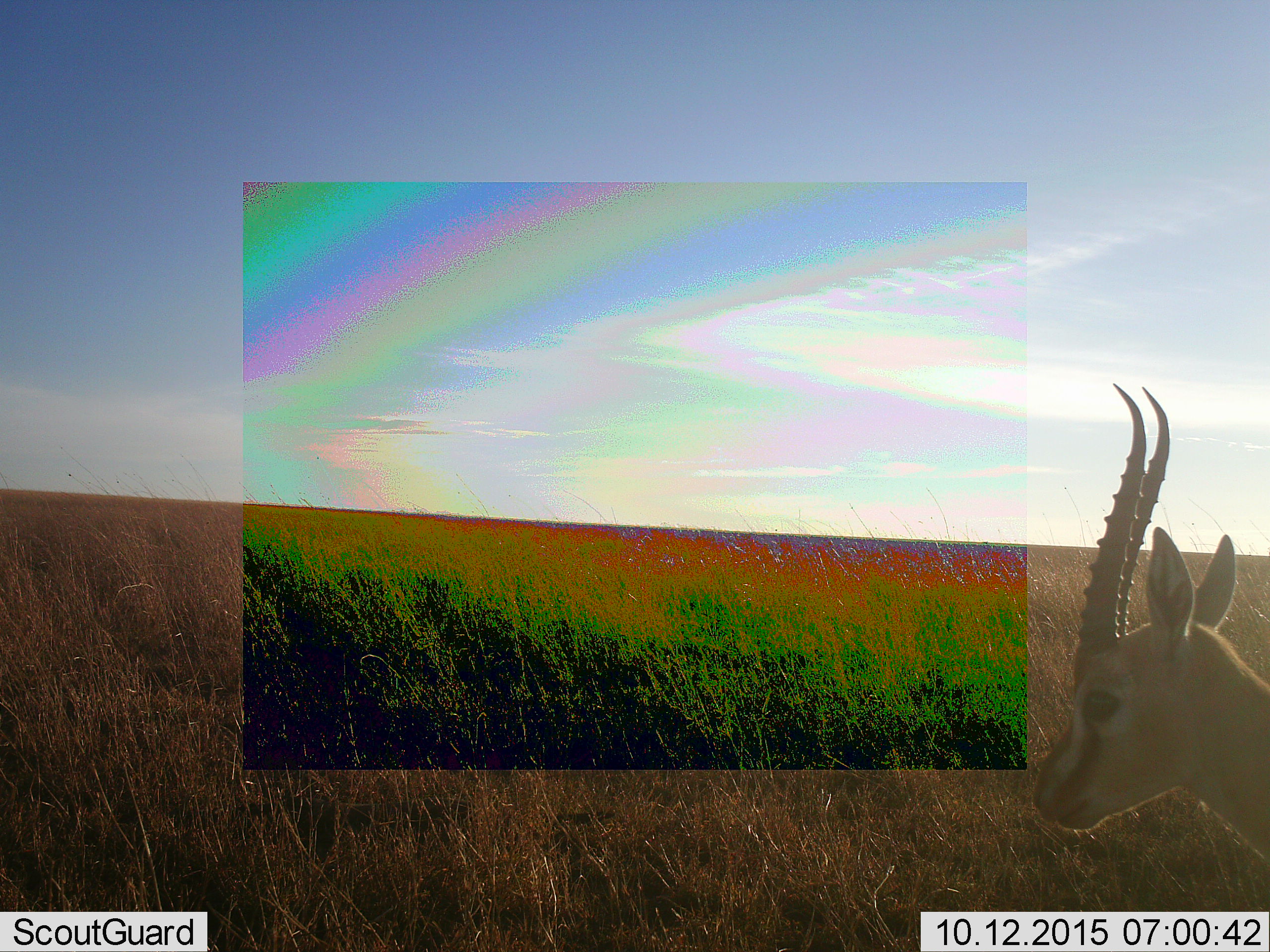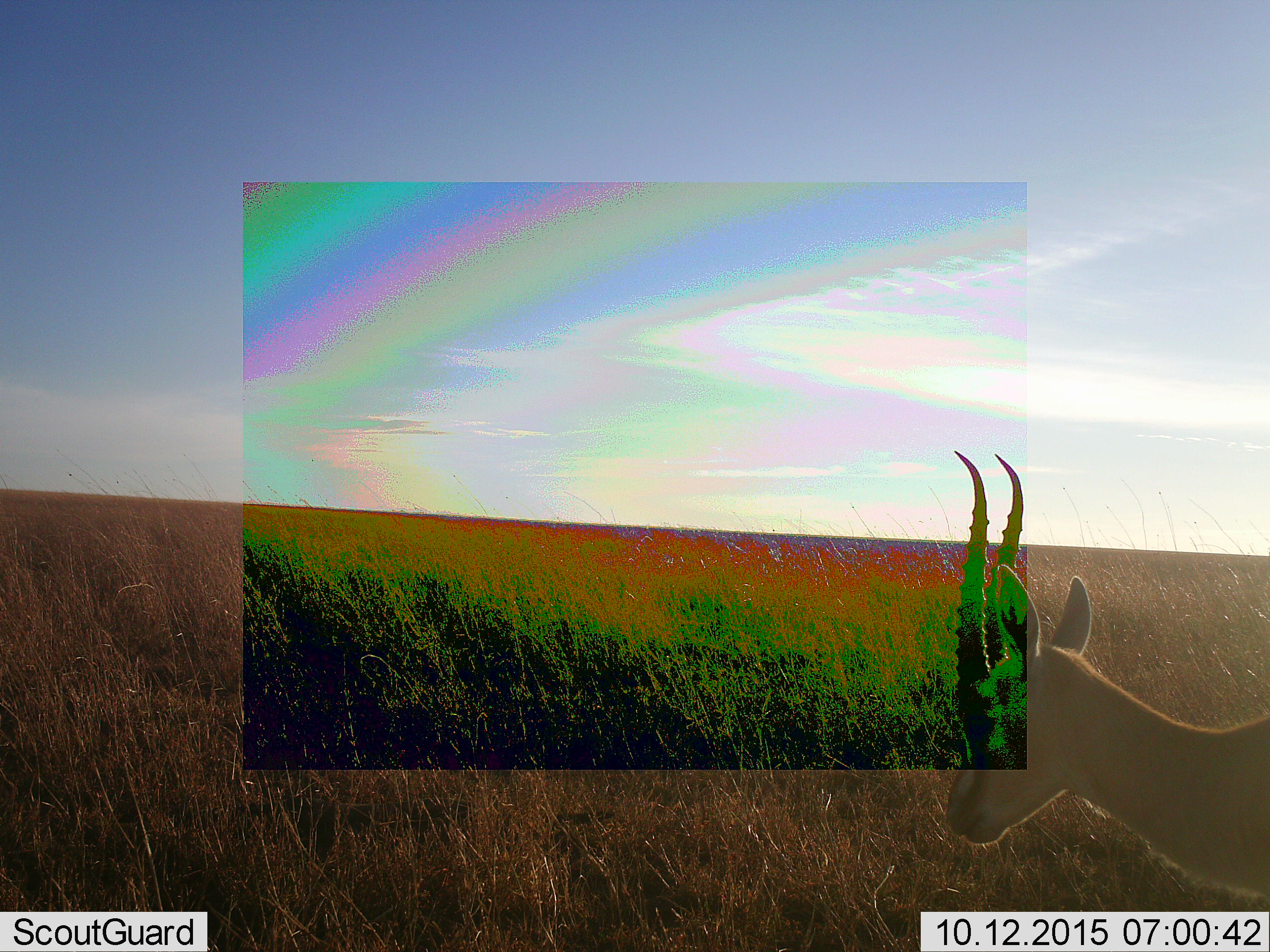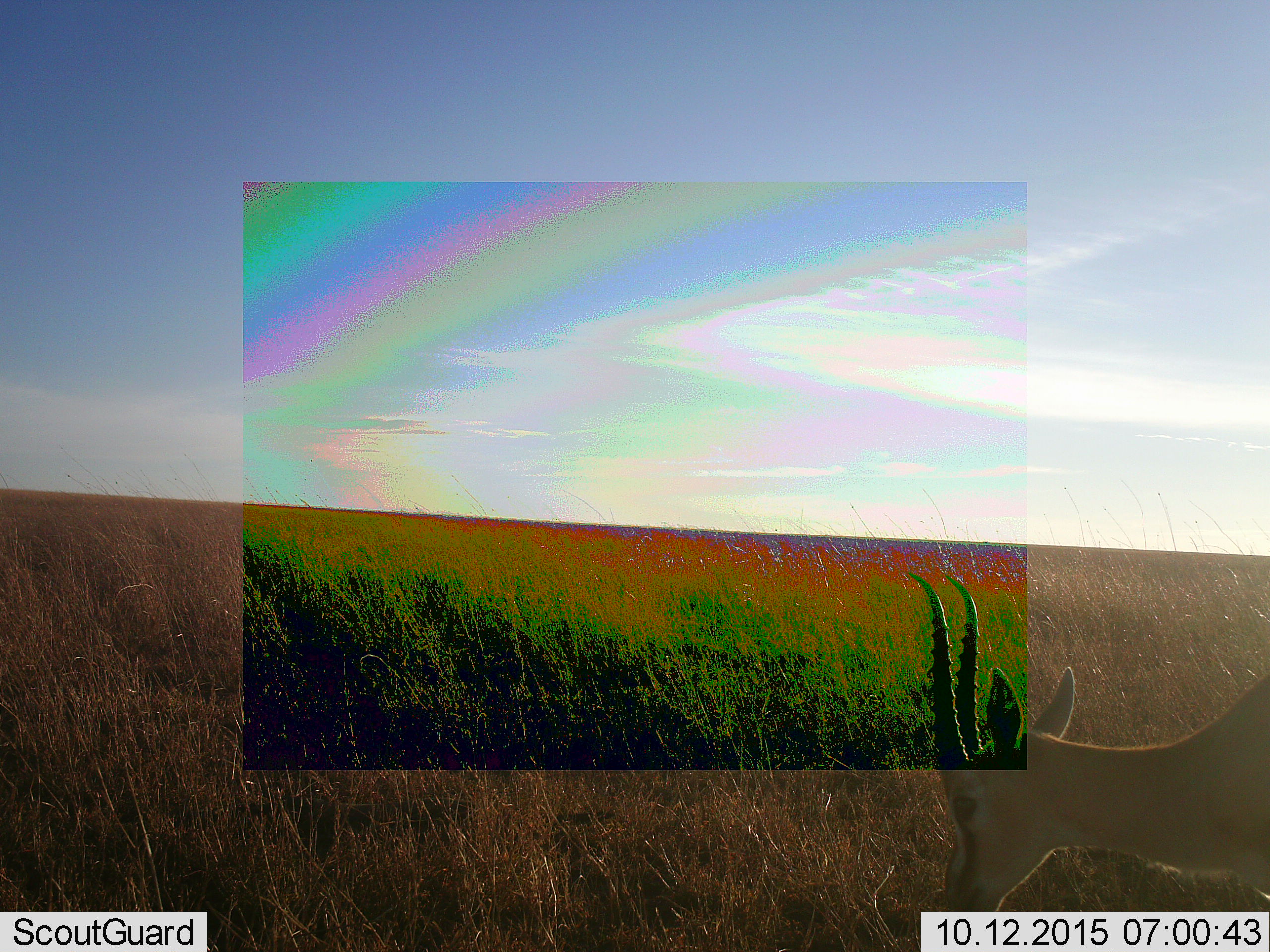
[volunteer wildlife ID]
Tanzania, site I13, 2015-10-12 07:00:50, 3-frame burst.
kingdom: Animalia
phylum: Chordata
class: Mammalia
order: Artiodactyla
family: Bovidae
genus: Eudorcas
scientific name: Eudorcas thomsonii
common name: thomson's gazelle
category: gazellethomsons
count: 1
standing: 57%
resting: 0%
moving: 0%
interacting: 0%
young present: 0%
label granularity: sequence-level